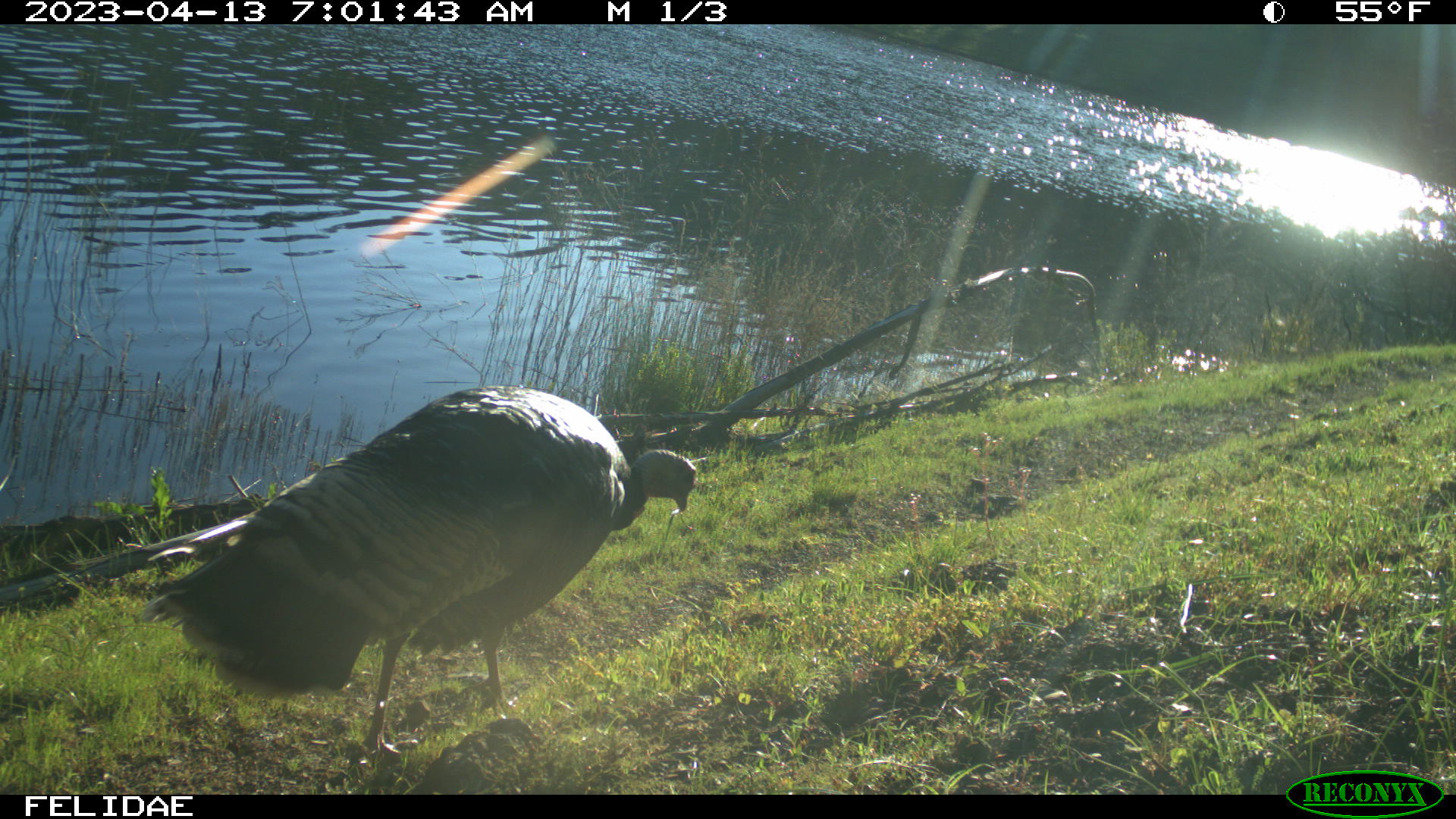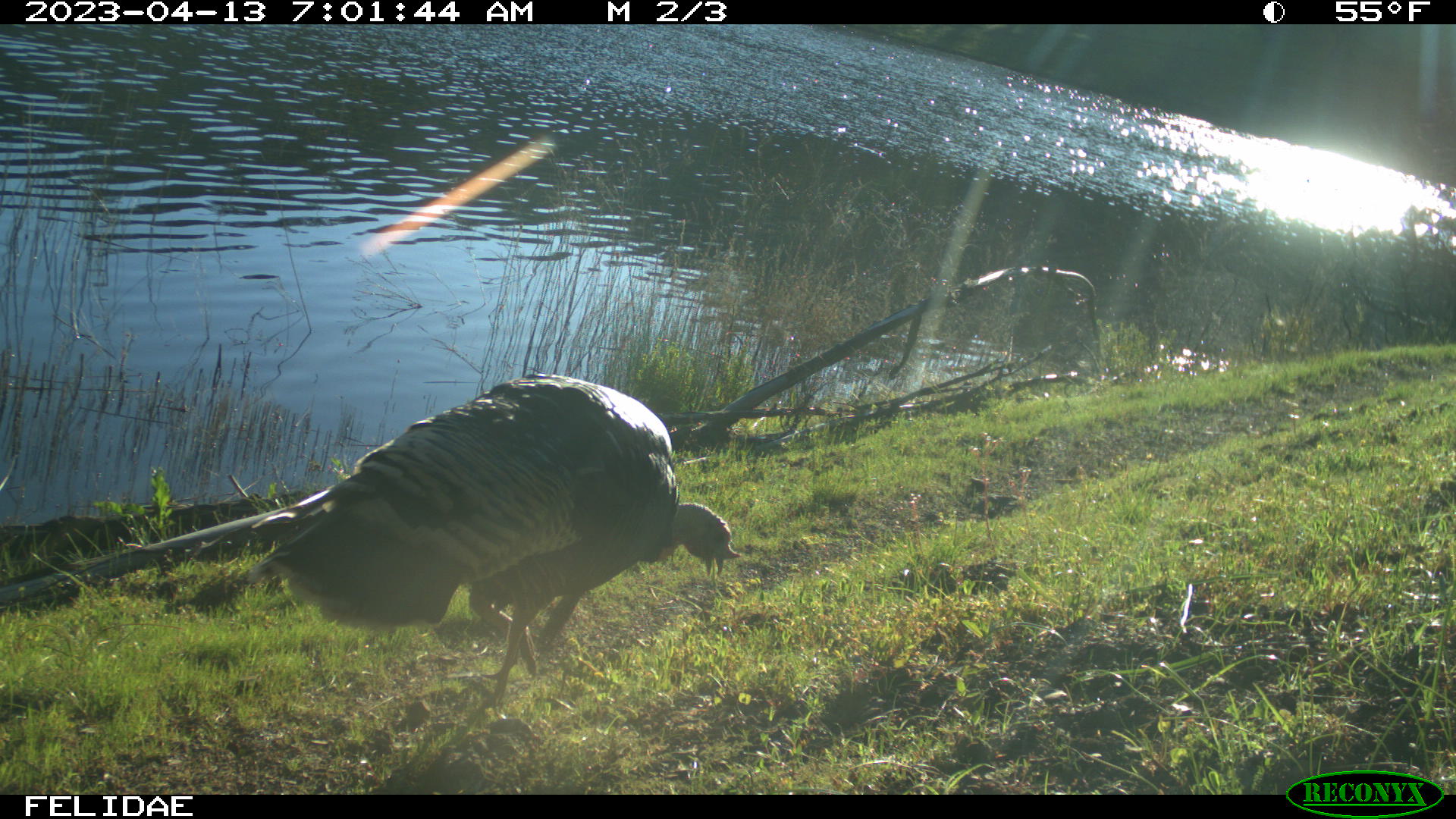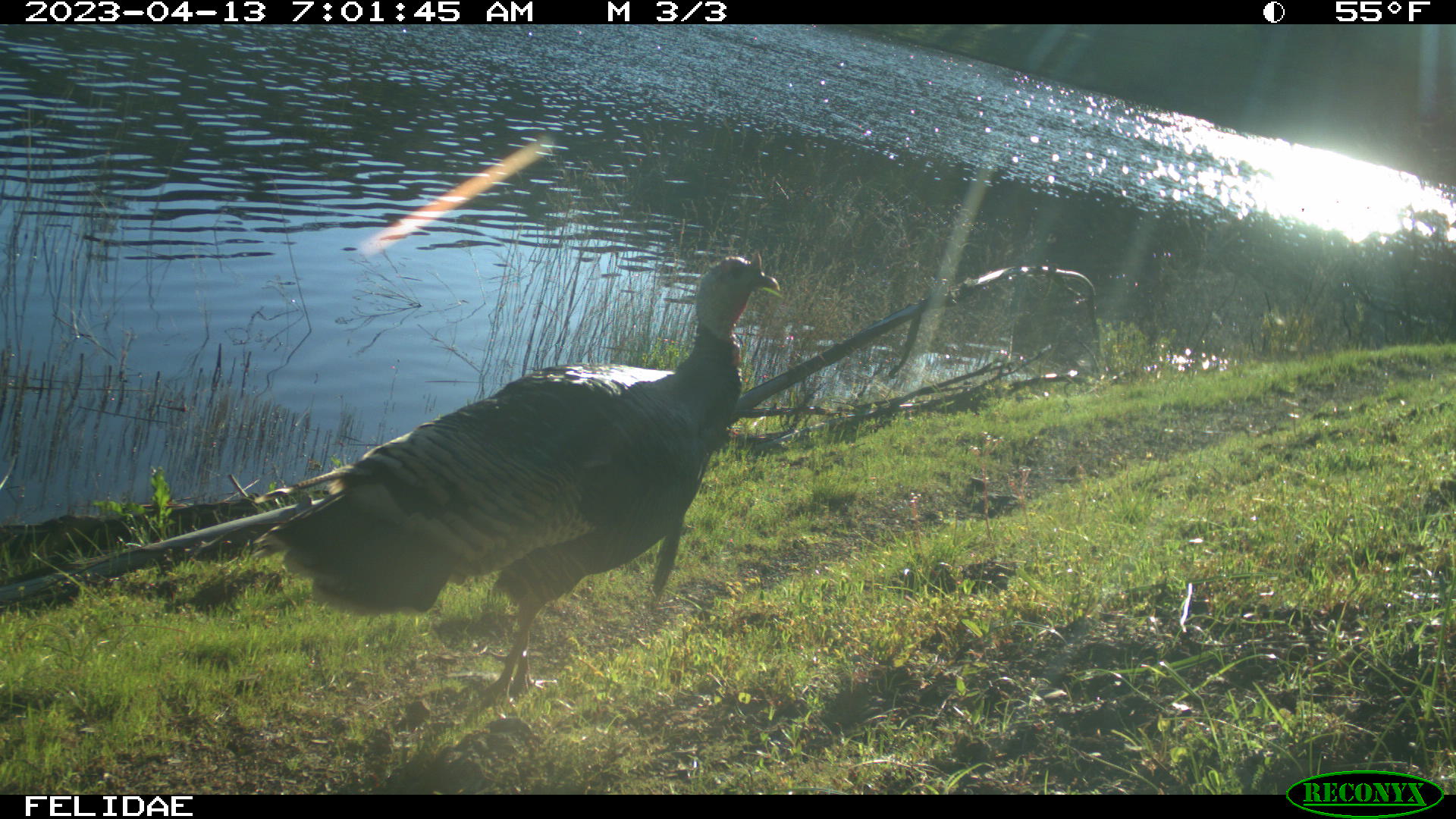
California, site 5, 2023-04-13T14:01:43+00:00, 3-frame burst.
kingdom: Animalia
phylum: Chordata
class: Aves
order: Galliformes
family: Phasianidae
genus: Meleagris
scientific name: Meleagris gallopavo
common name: turkey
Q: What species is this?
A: Turkey (Meleagris gallopavo).